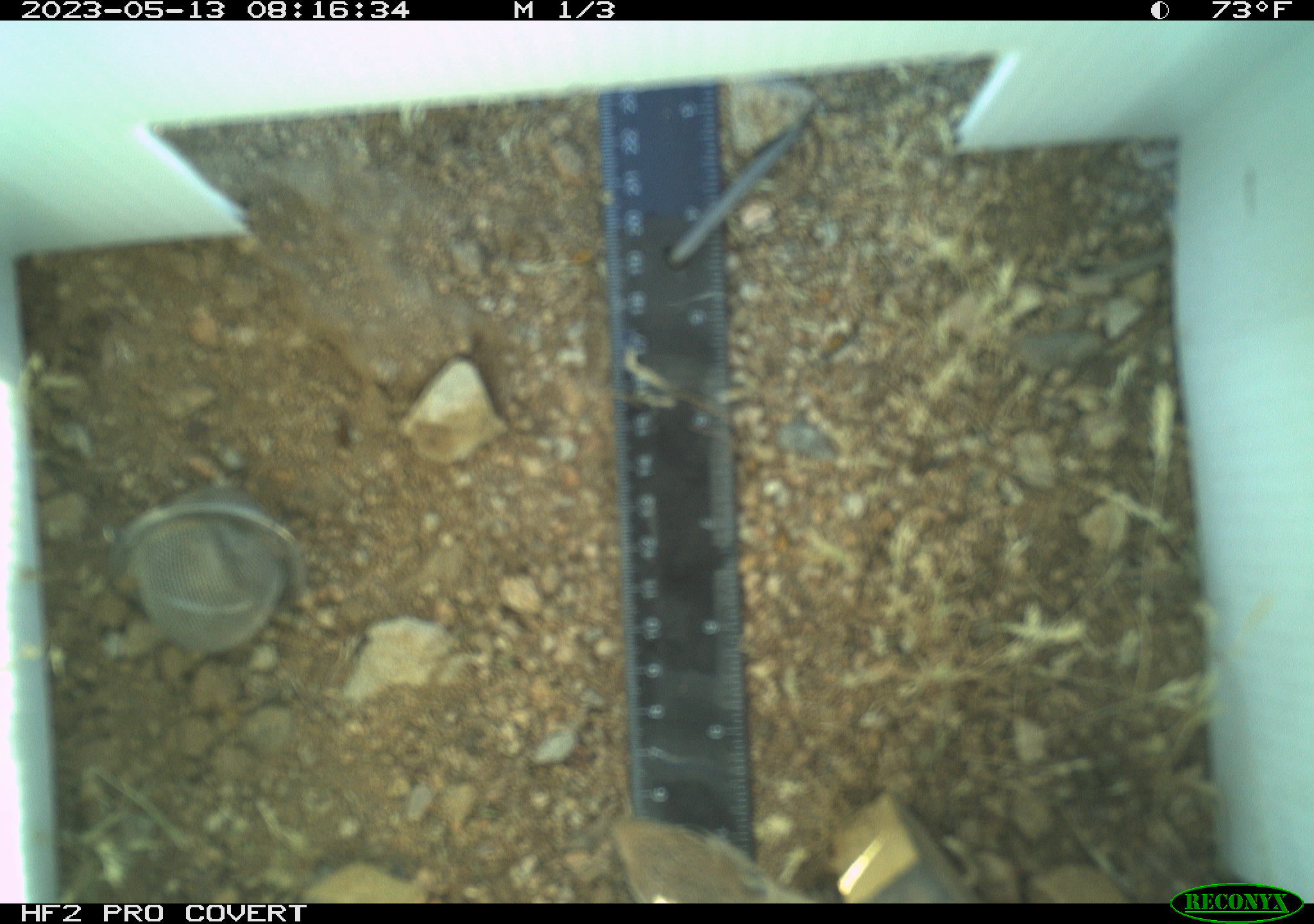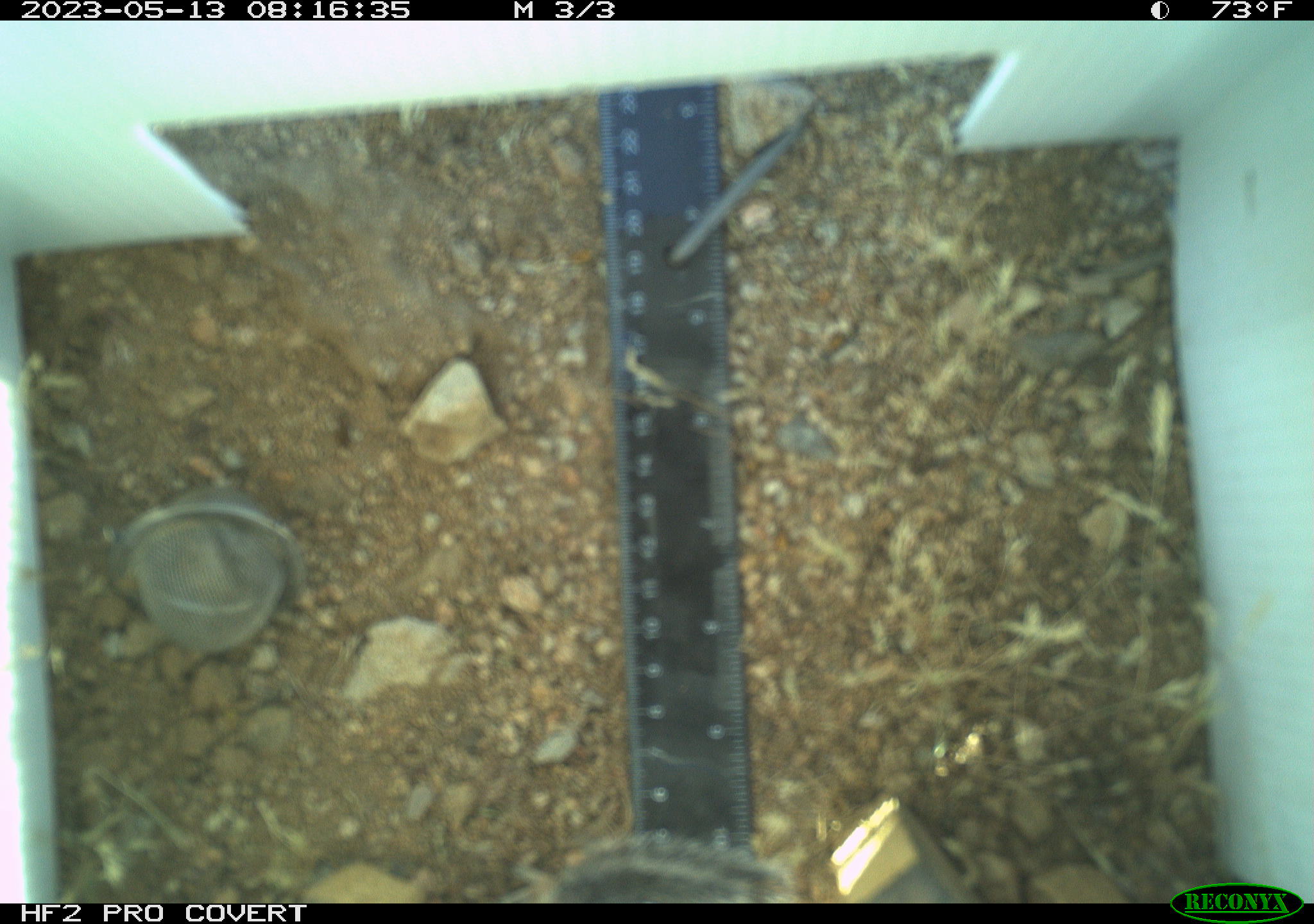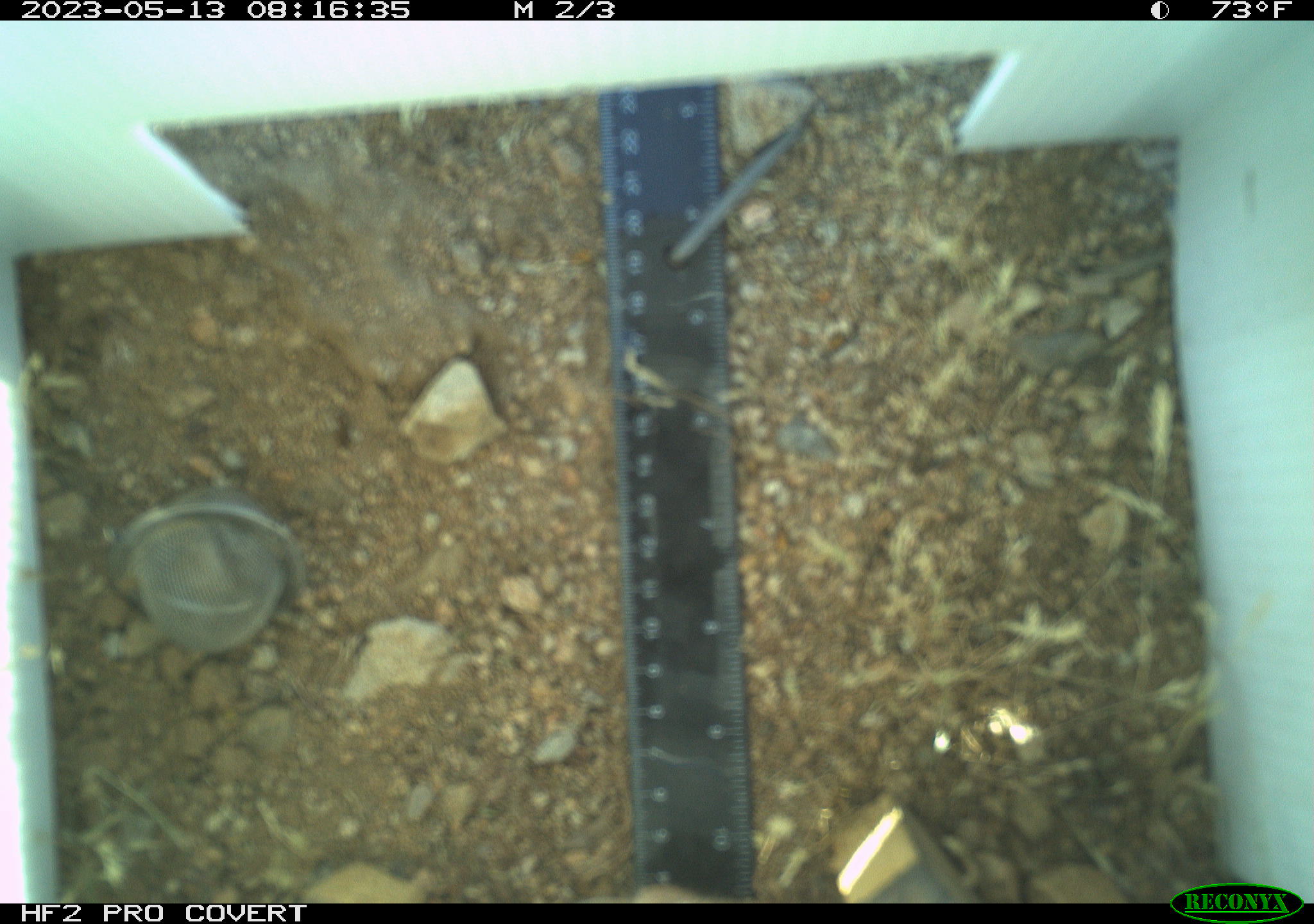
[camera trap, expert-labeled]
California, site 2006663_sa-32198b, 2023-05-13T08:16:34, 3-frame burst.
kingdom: Animalia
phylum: Chordata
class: Mammalia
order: Rodentia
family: Sciuridae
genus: Ammospermophilus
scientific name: Ammospermophilus leucurus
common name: white-tailed antelope squirrel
White-tailed antelope squirrel (Ammospermophilus leucurus).